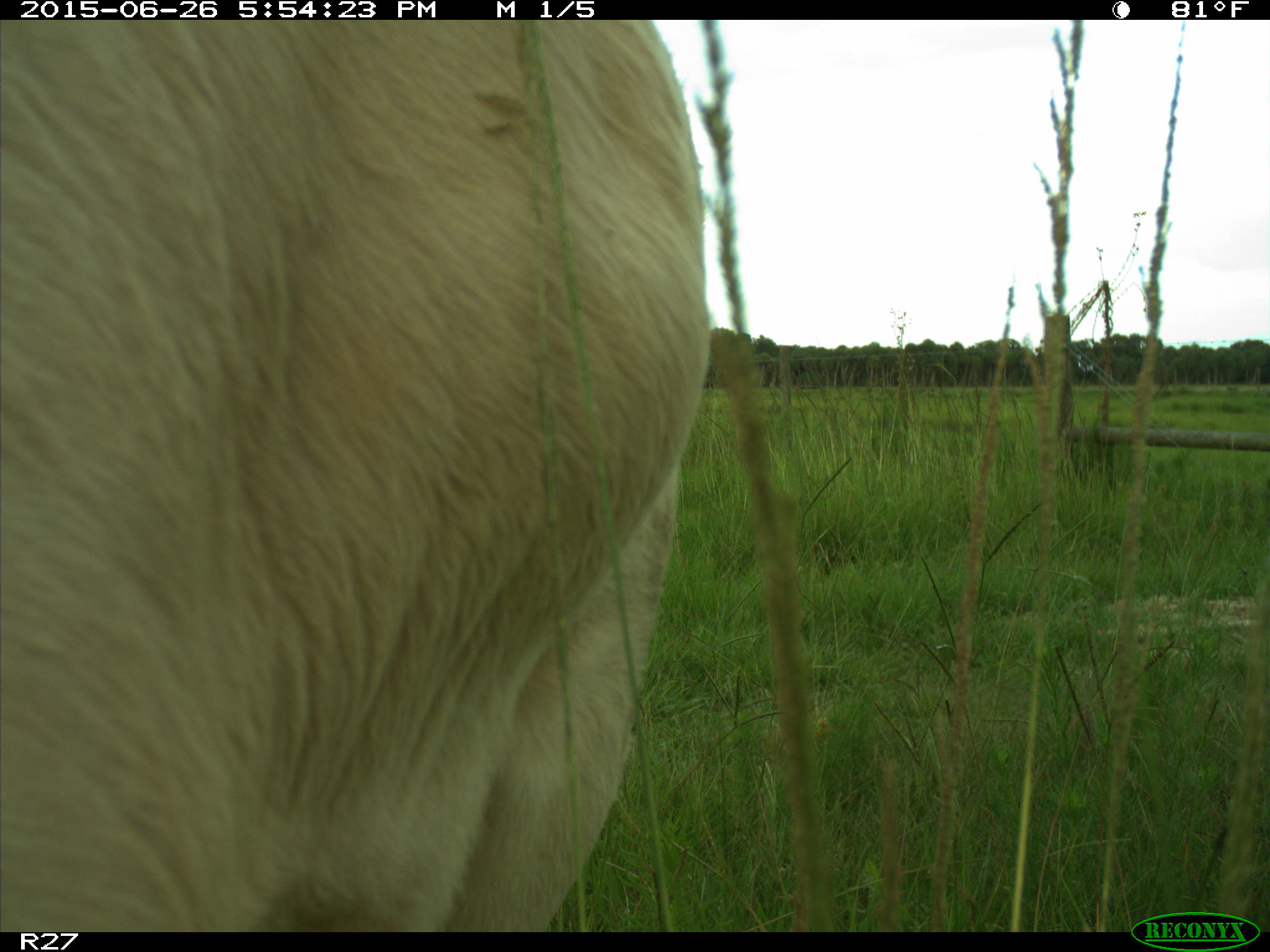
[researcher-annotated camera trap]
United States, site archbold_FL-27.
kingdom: Animalia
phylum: Chordata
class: Mammalia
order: Artiodactyla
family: Bovidae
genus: Bos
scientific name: Bos taurus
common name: domestic cow